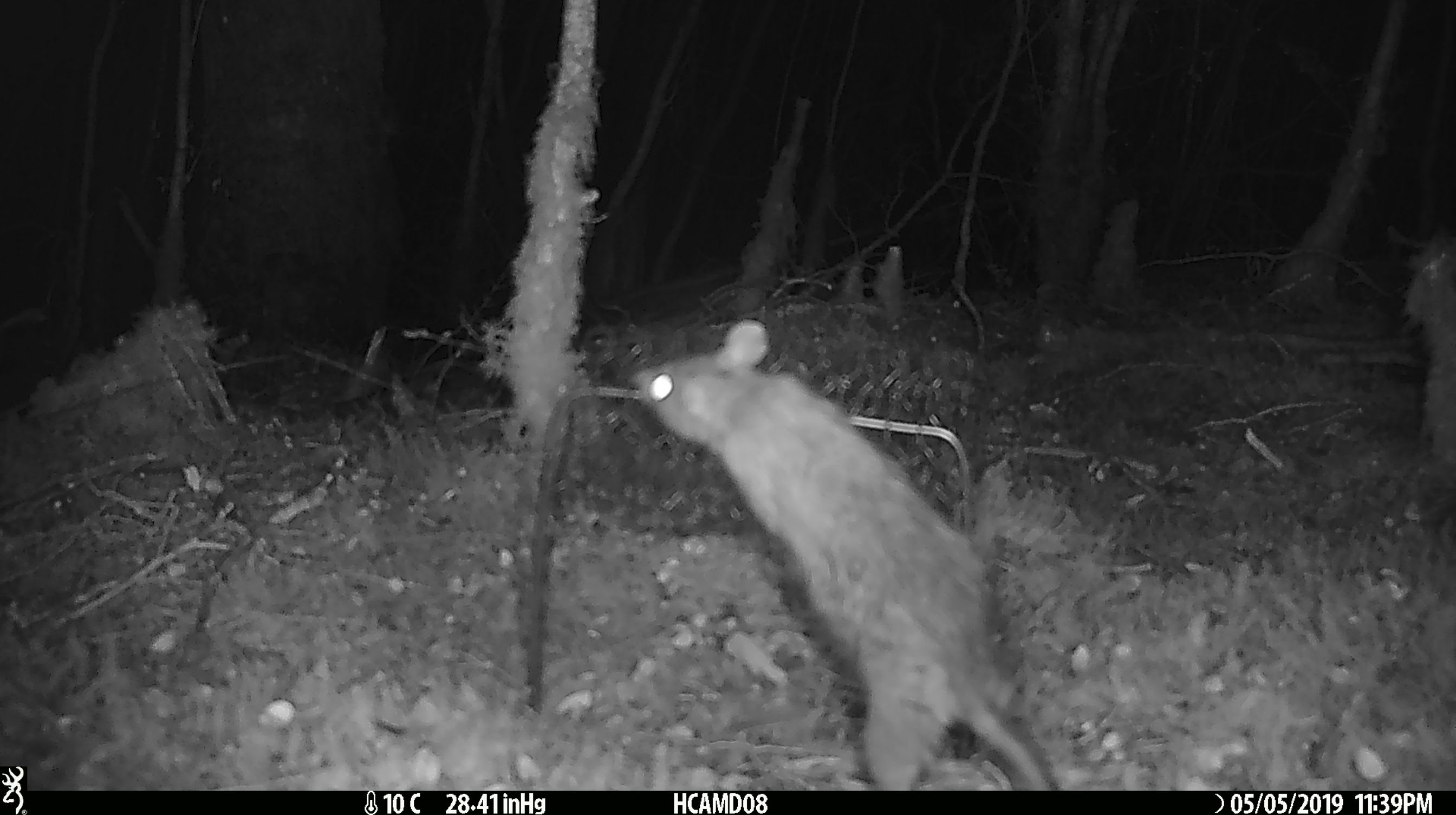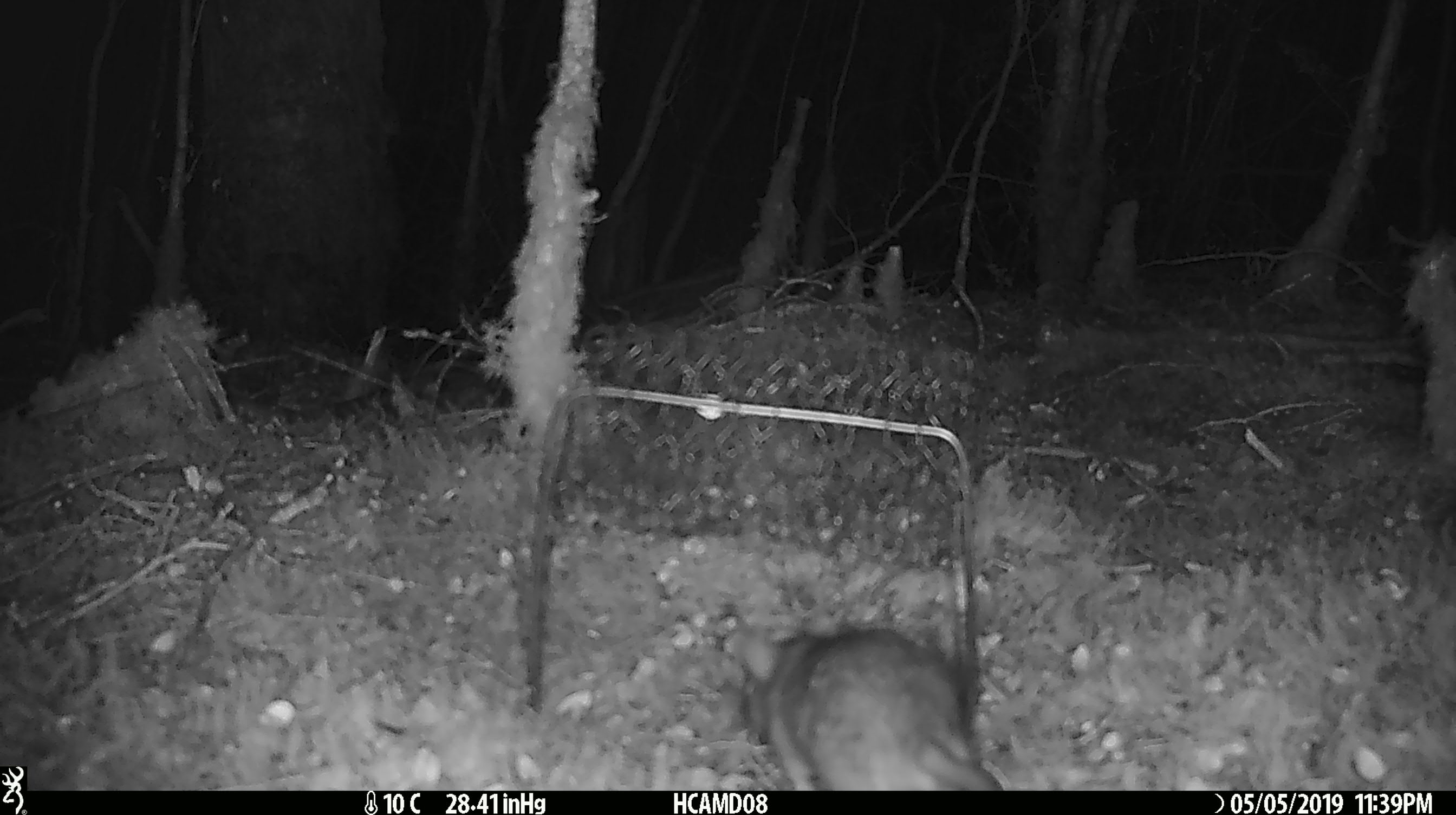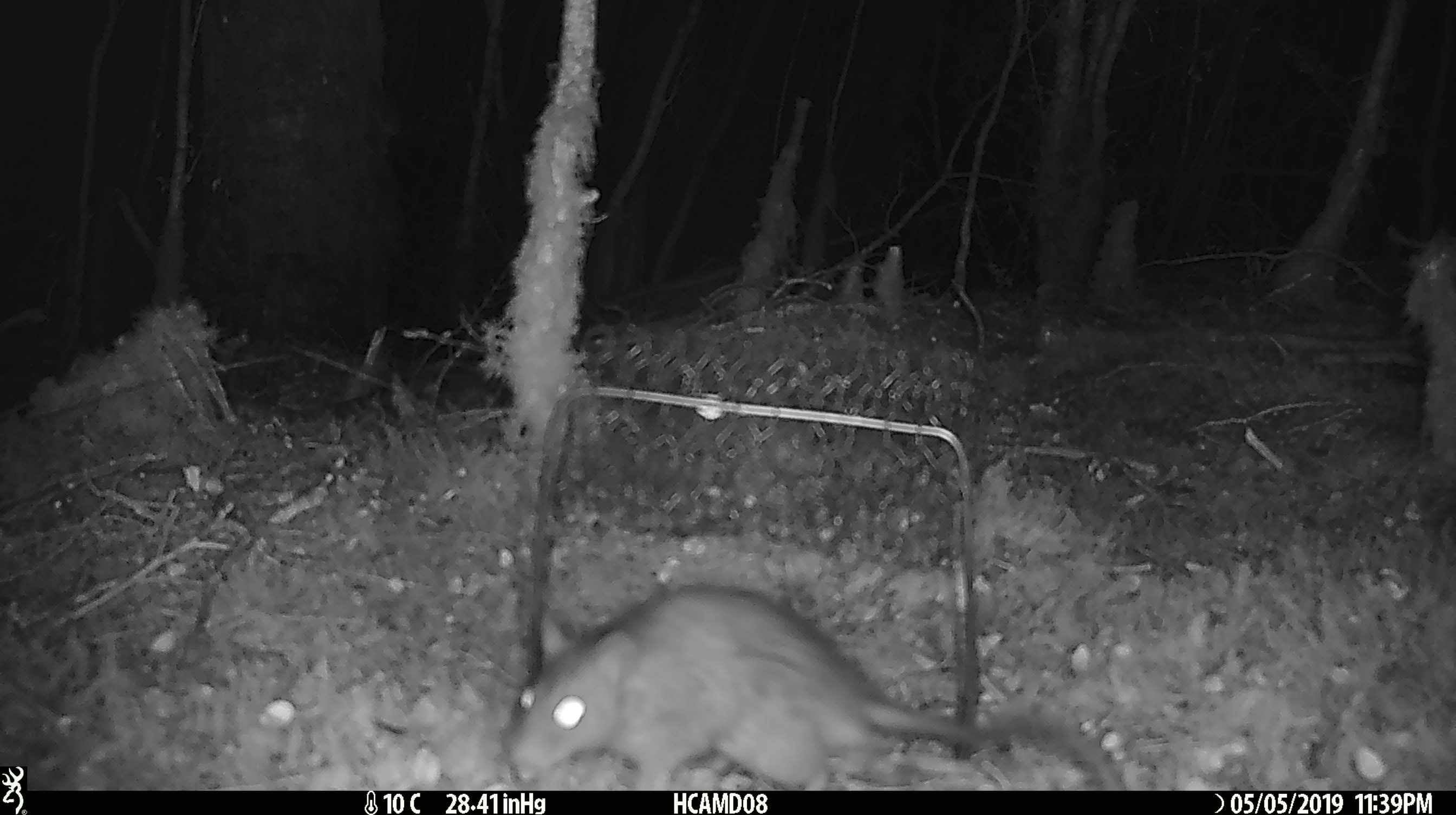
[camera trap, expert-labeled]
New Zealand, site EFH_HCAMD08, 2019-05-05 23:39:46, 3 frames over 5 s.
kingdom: Animalia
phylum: Chordata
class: Mammalia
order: Rodentia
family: Muridae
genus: Rattus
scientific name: Rattus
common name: rat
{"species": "rat (Rattus)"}